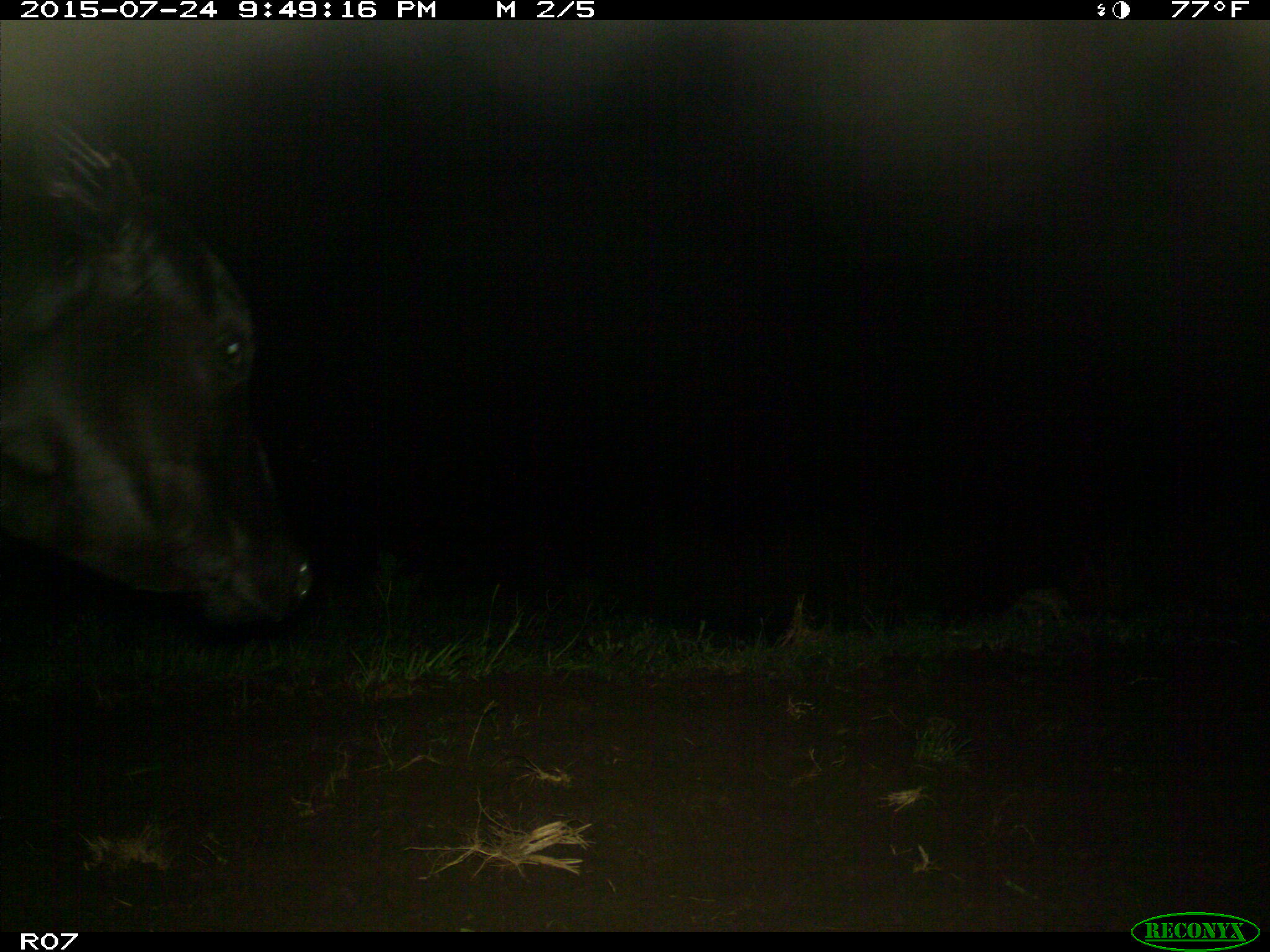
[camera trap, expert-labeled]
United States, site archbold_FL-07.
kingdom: Animalia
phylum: Chordata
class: Mammalia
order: Artiodactyla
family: Bovidae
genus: Bos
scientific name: Bos taurus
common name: domestic cow